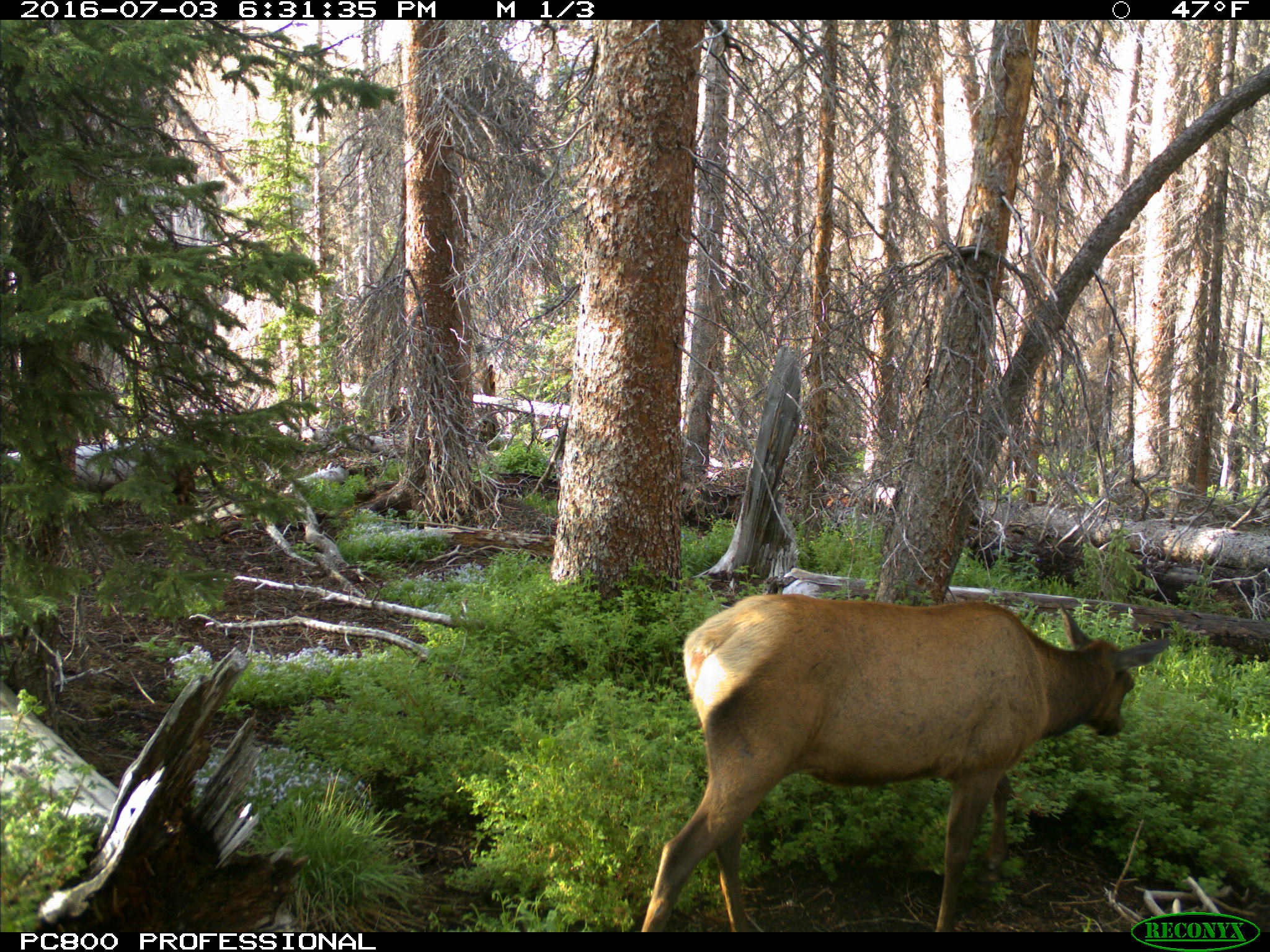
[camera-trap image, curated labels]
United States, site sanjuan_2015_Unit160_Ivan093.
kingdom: Animalia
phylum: Chordata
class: Mammalia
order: Artiodactyla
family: Cervidae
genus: Cervus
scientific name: Cervus elaphus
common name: red deer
Cervus elaphus (red deer).